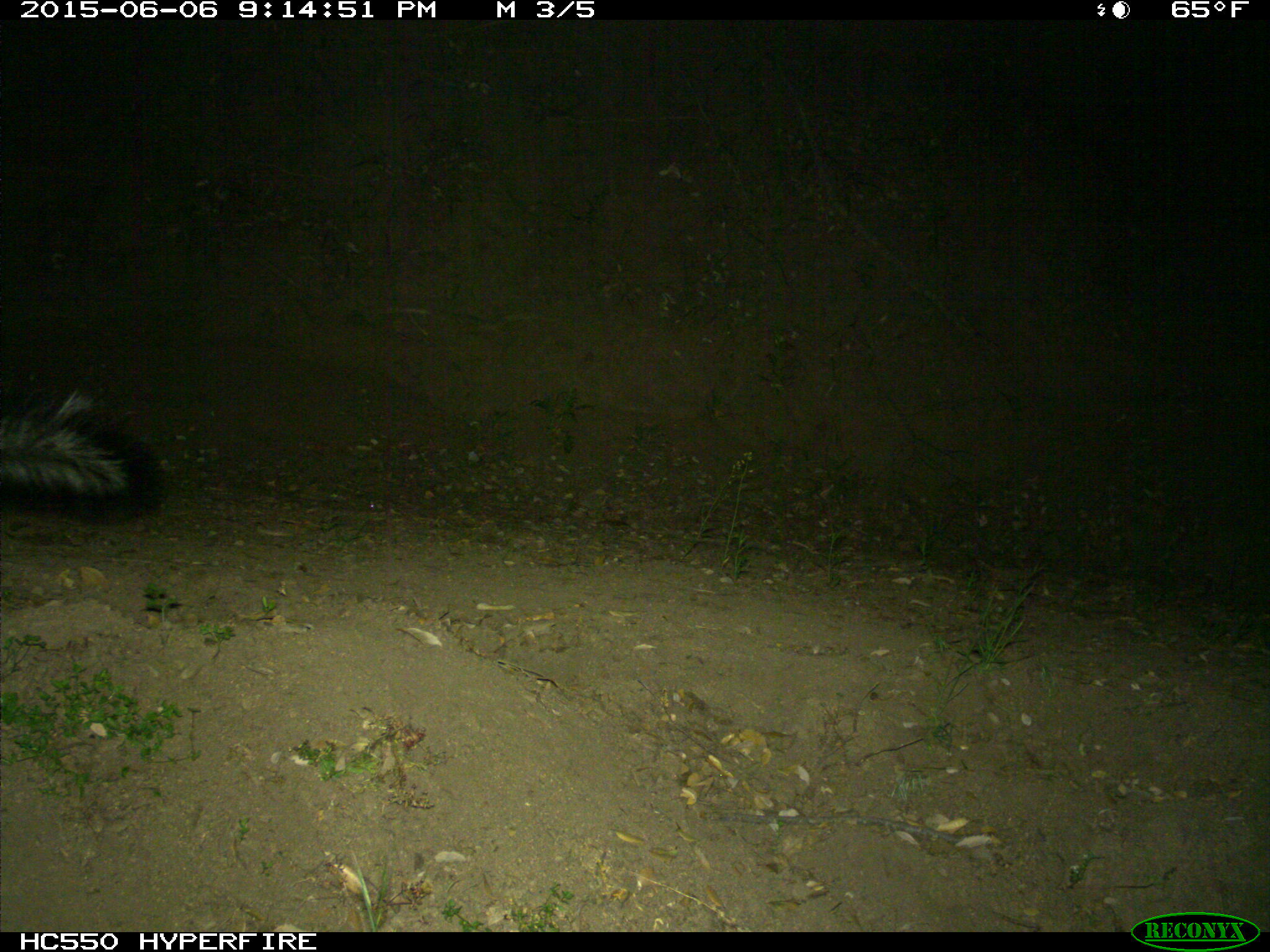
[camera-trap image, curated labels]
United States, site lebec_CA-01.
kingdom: Animalia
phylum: Chordata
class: Mammalia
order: Carnivora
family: Mephitidae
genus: Mephitis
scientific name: Mephitis mephitis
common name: striped skunk